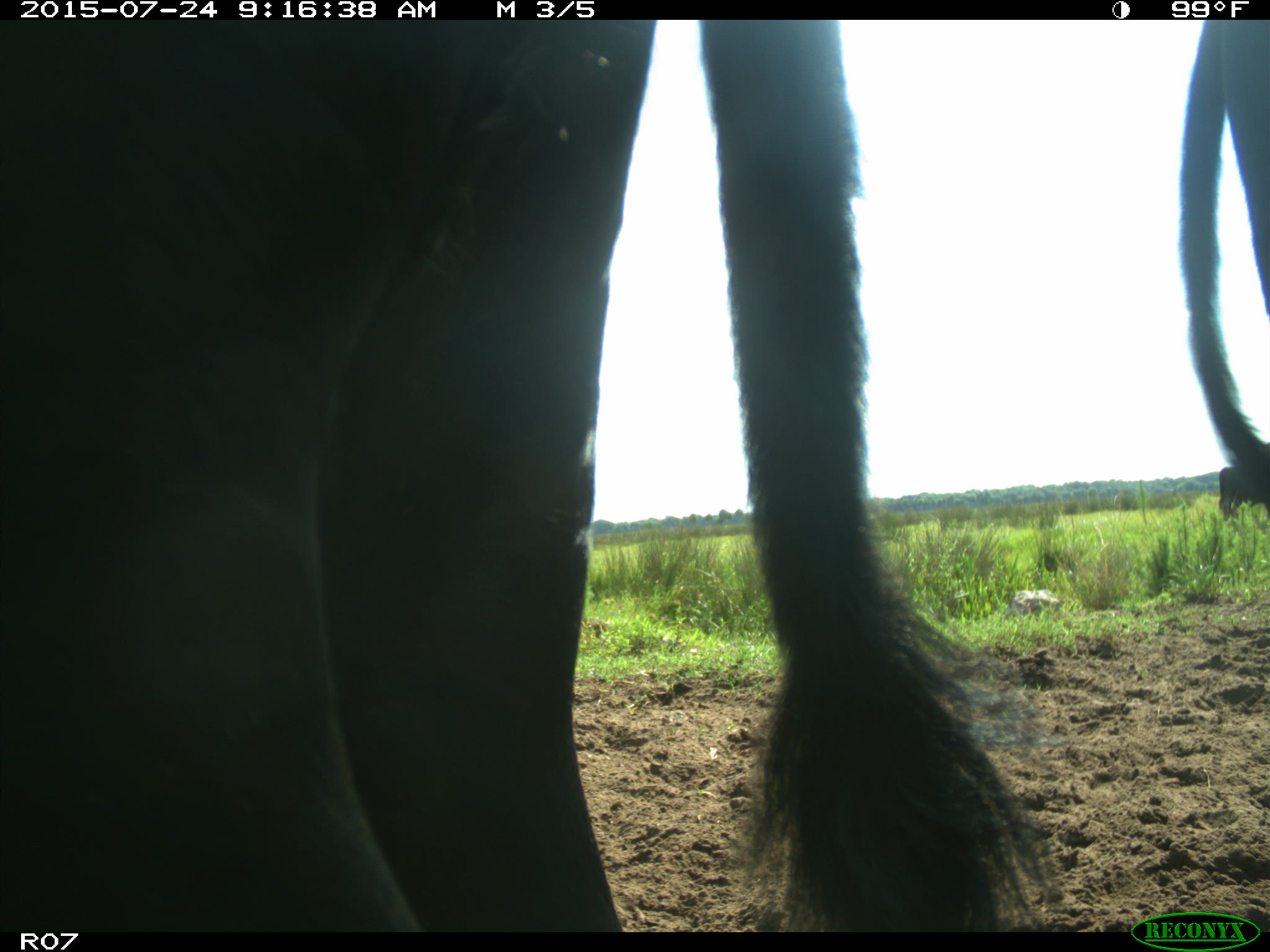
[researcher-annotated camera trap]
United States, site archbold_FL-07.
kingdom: Animalia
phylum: Chordata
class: Mammalia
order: Artiodactyla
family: Bovidae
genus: Bos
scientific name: Bos taurus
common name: domestic cow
Bos taurus (domestic cow).